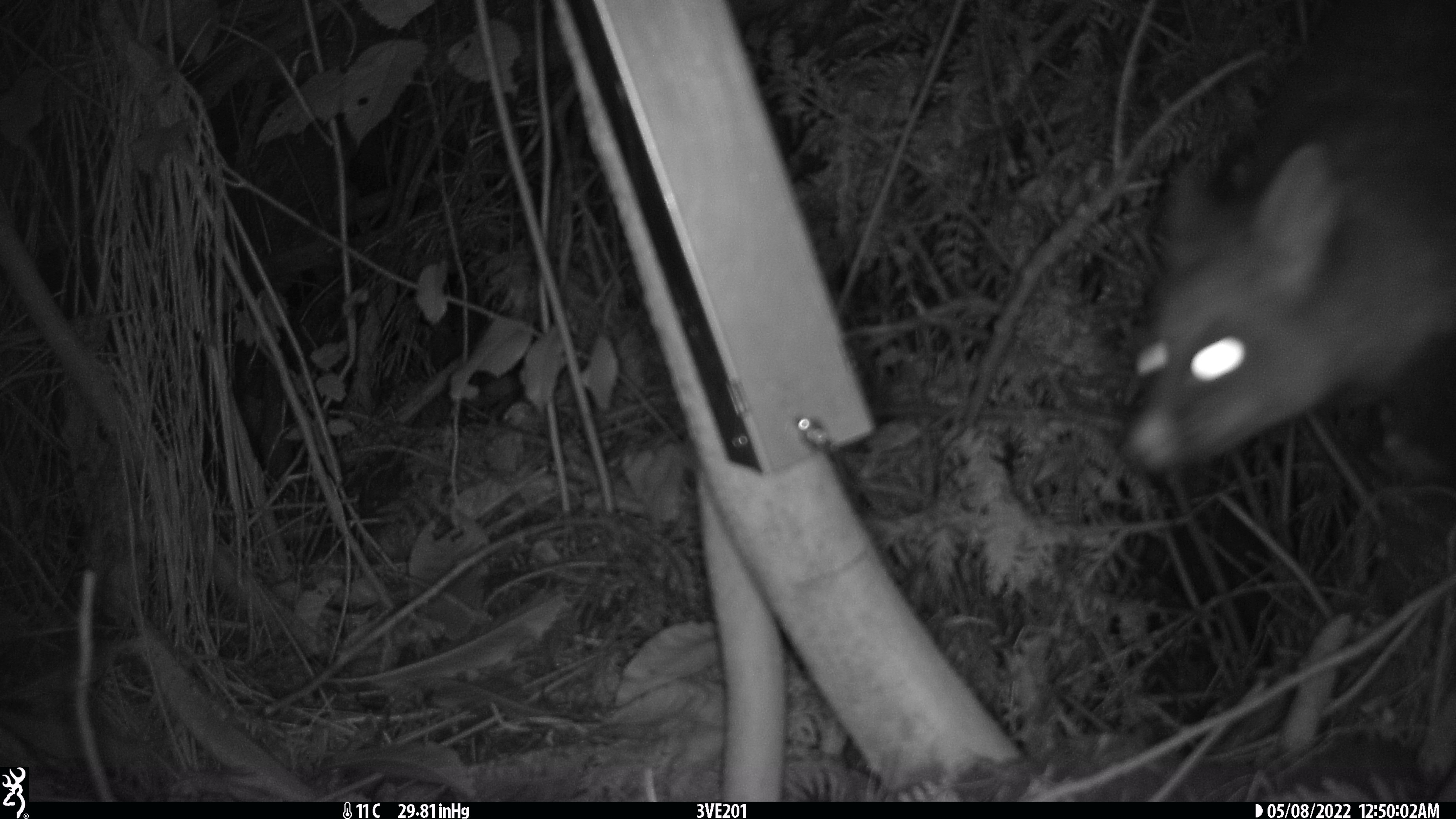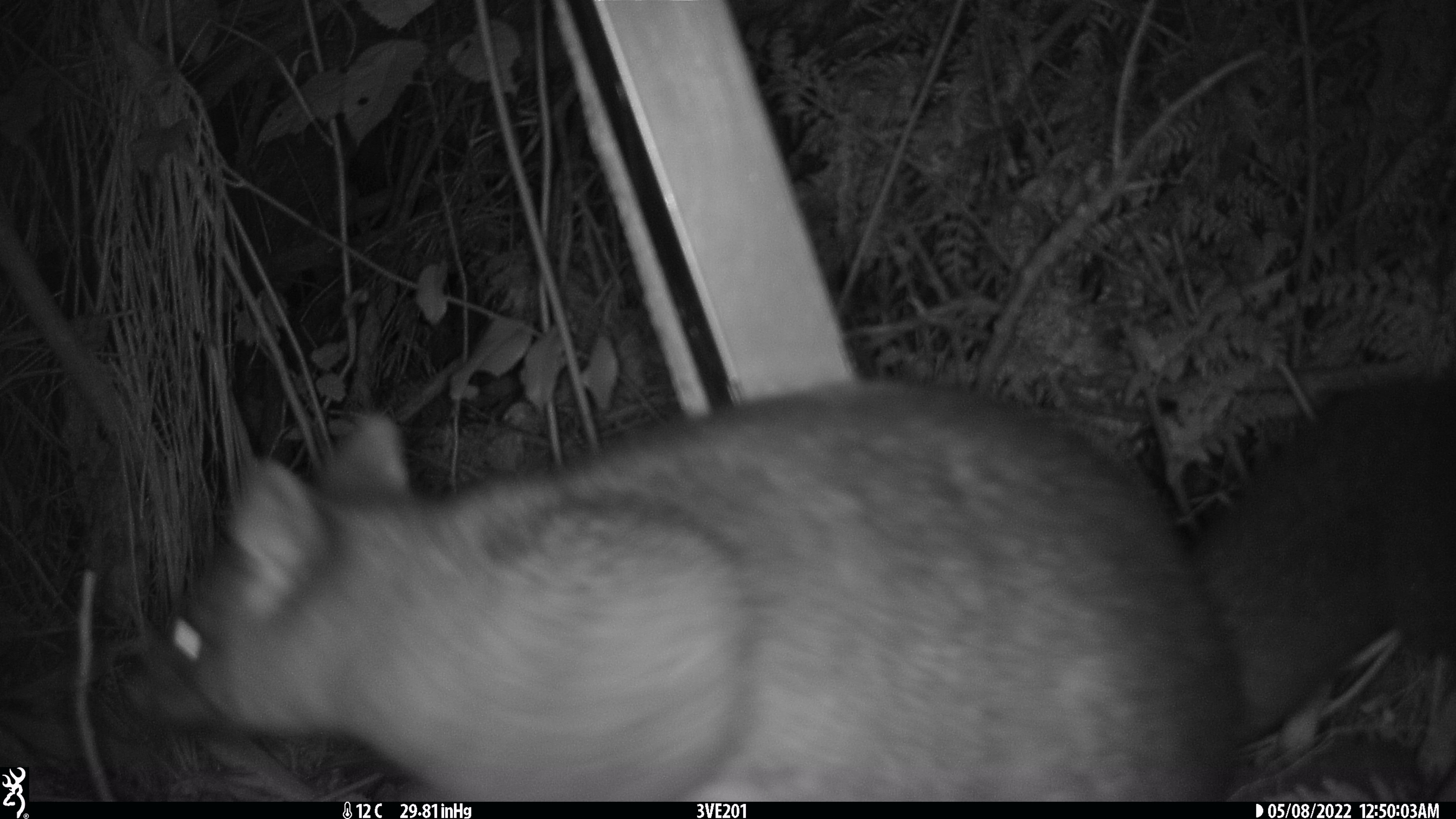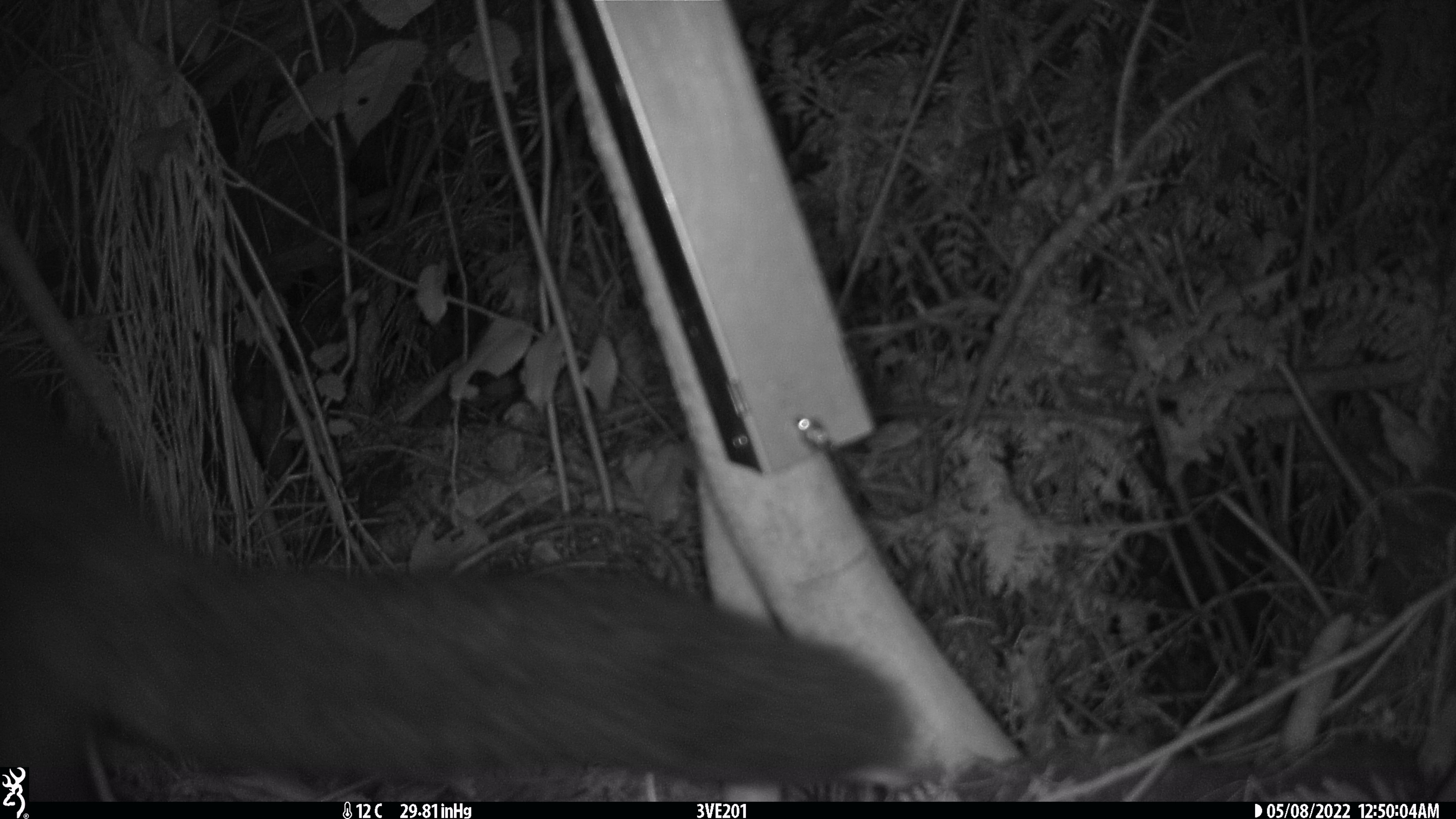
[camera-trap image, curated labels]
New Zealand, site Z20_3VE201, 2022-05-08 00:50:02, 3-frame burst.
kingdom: Animalia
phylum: Chordata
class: Mammalia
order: Diprotodontia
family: Phalangeridae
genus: Trichosurus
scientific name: Trichosurus vulpecula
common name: common brushtail possum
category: possum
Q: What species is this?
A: Possum (common brushtail possum) (Trichosurus vulpecula).